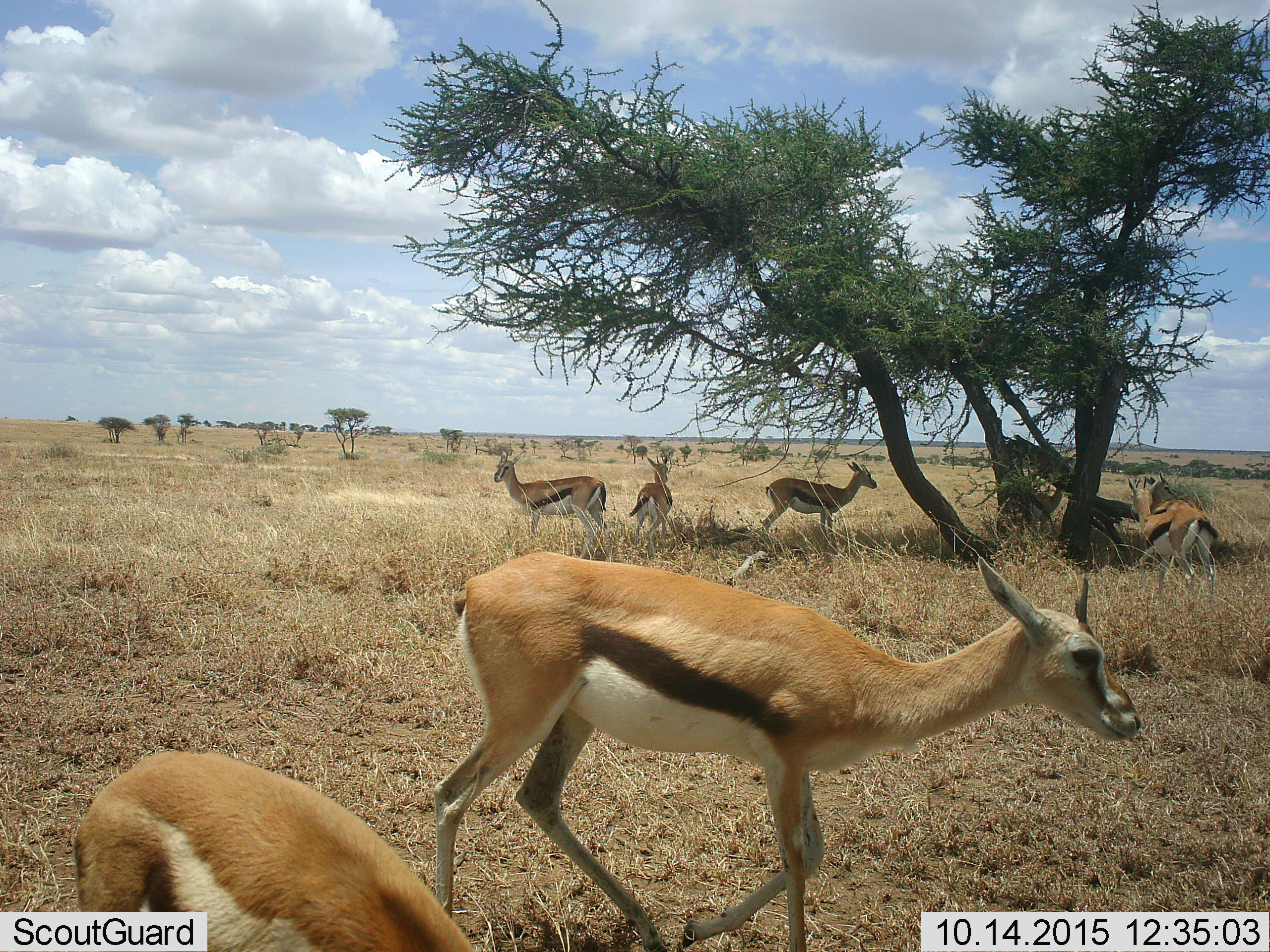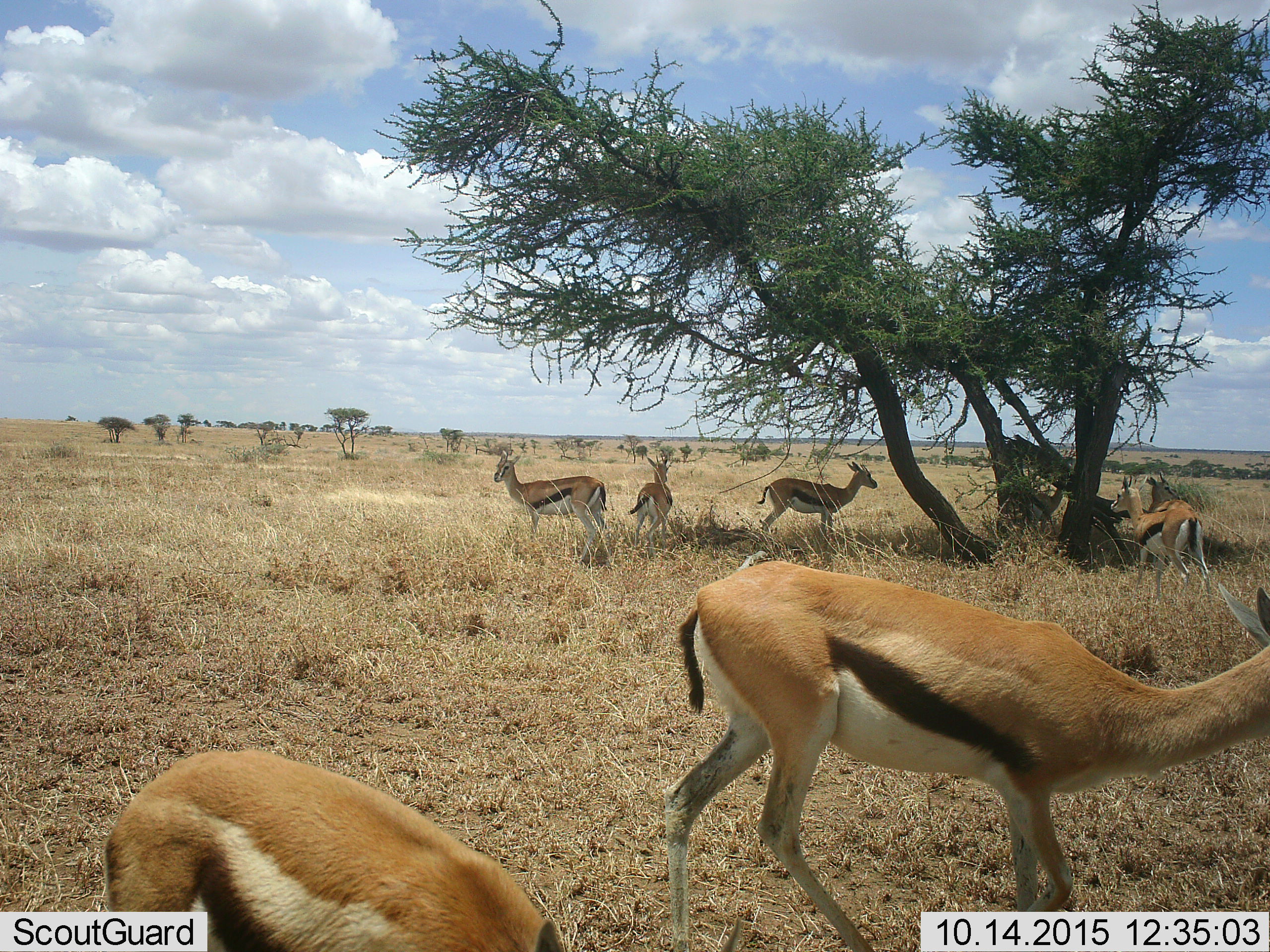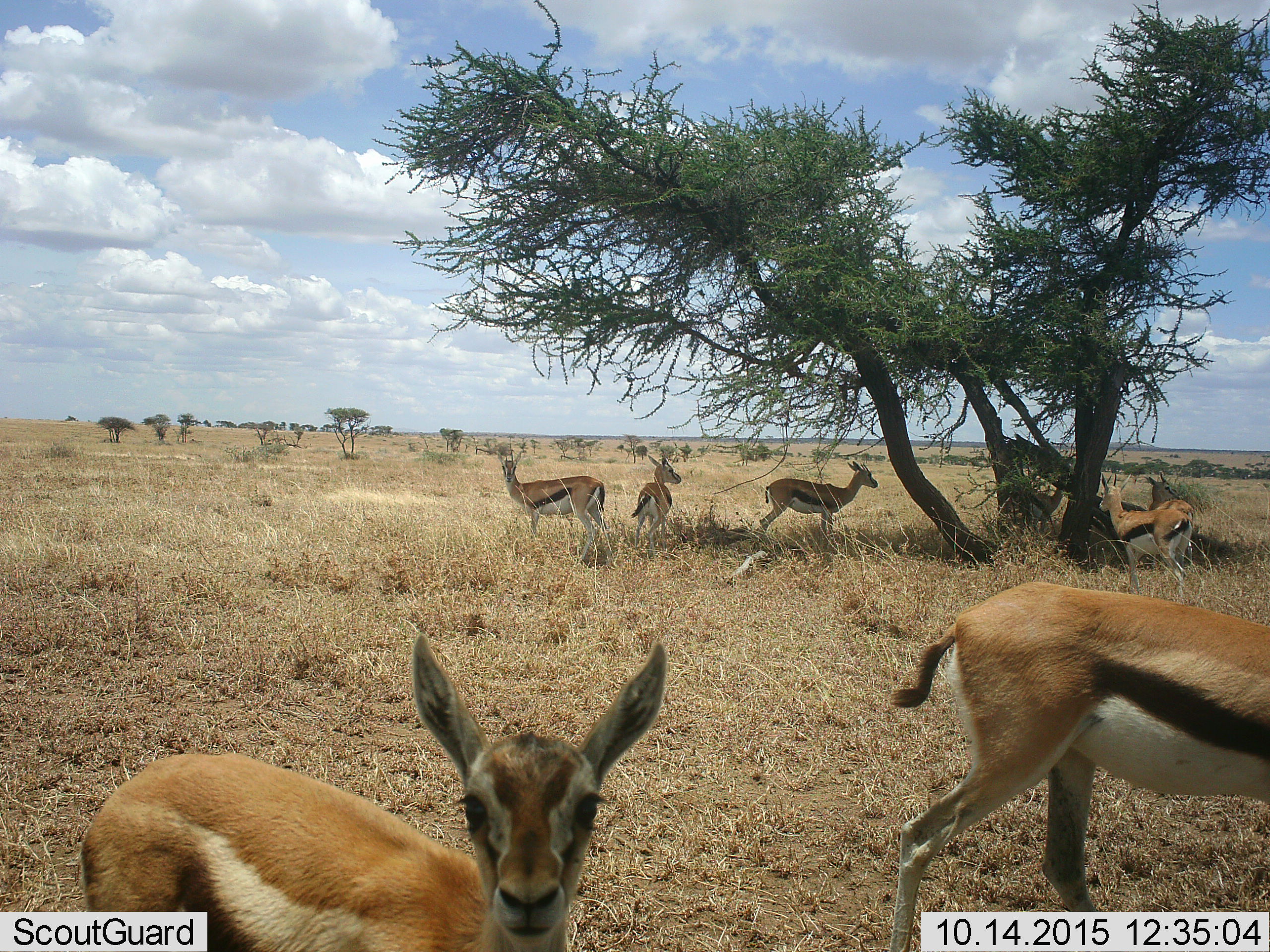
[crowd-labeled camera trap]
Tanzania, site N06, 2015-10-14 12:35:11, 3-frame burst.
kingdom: Animalia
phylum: Chordata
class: Mammalia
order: Artiodactyla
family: Bovidae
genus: Eudorcas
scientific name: Eudorcas thomsonii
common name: thomson's gazelle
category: gazellethomsons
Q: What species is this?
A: Gazellethomsons (thomson's gazelle) (Eudorcas thomsonii).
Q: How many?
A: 7.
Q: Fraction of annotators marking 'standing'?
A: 86%.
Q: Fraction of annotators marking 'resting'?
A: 0%.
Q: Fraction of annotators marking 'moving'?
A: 100%.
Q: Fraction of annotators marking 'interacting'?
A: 14%.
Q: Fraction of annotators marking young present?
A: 14%.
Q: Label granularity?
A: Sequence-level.